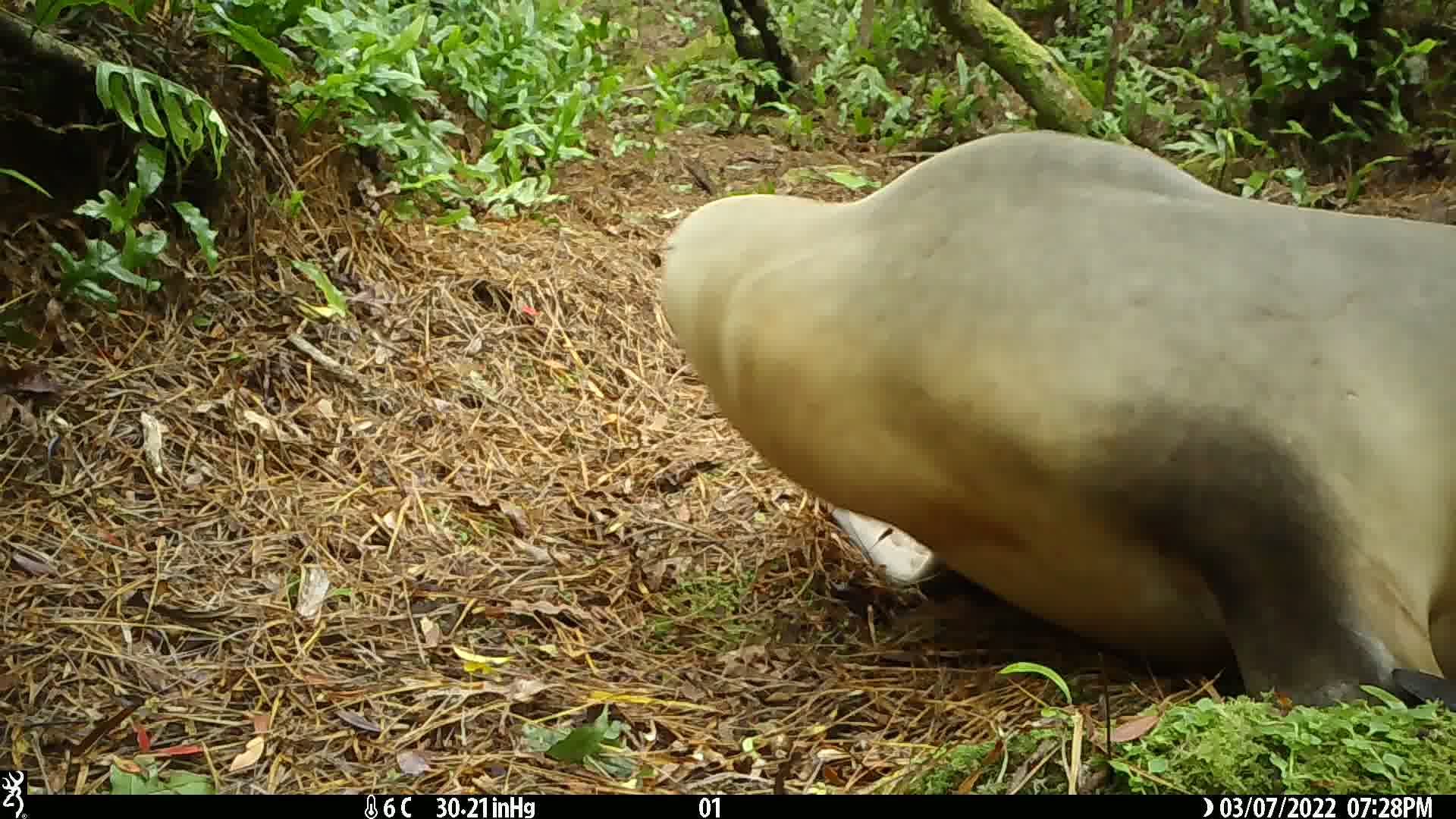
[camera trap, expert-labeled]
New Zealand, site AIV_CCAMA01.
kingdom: Animalia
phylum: Chordata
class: Mammalia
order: Carnivora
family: Otariidae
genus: Phocarctos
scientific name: Phocarctos hookeri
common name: new zealand sea lion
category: sealion